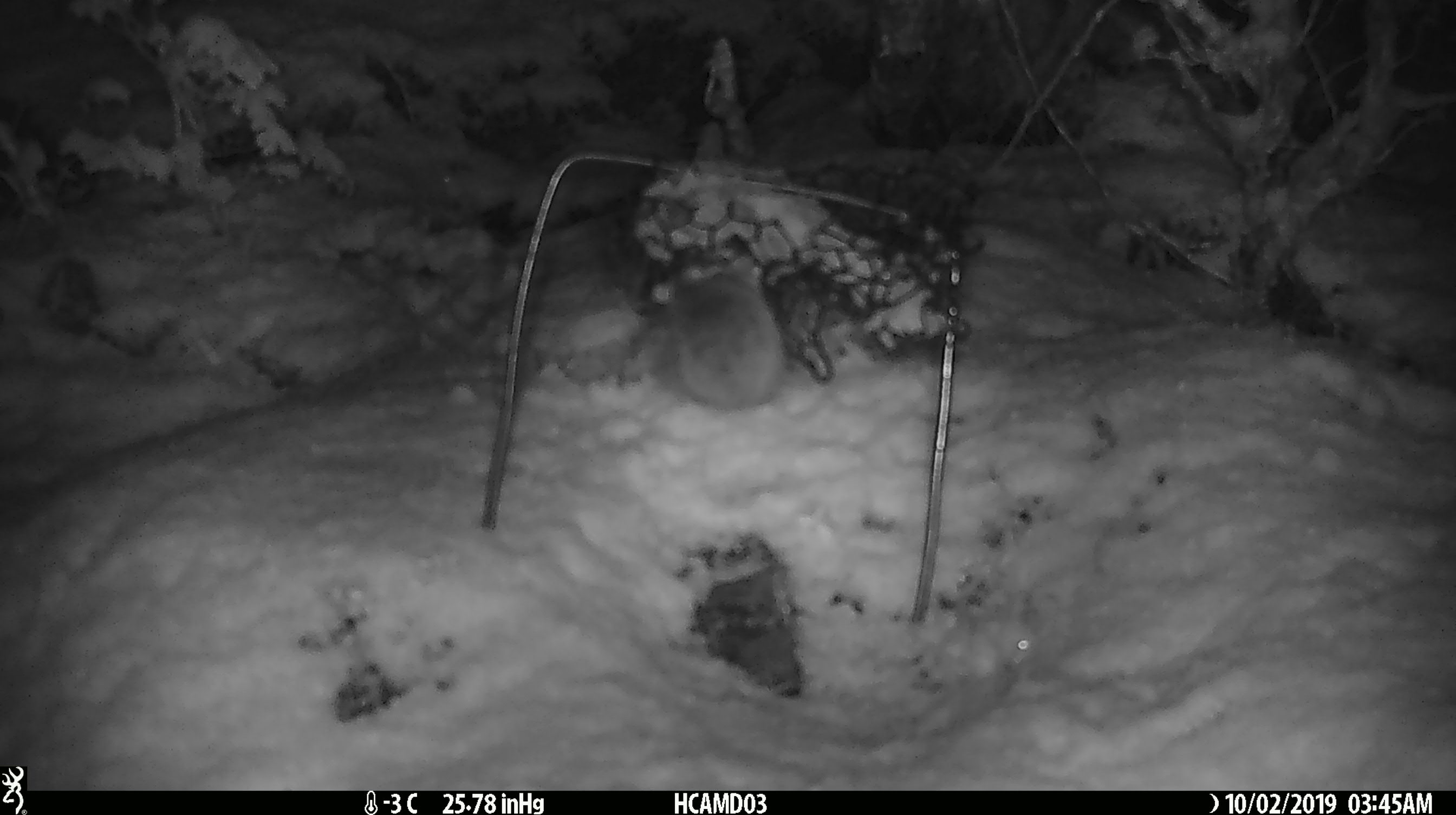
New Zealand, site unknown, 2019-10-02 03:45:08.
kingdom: Animalia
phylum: Chordata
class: Mammalia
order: Rodentia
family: Muridae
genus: Mus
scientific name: Mus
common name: mouse